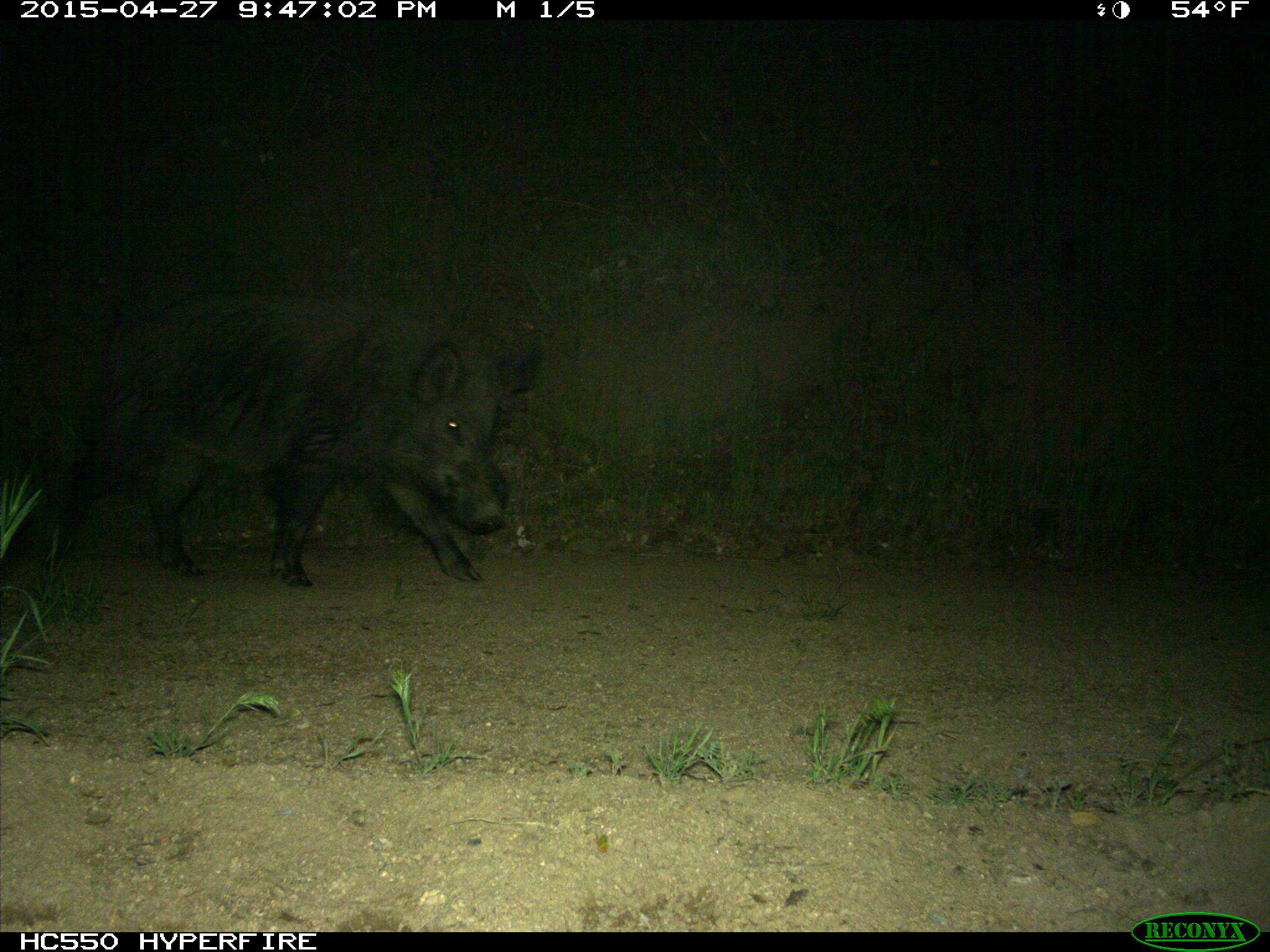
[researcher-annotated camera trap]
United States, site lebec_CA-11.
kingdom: Animalia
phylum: Chordata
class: Mammalia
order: Artiodactyla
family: Suidae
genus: Sus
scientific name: Sus scrofa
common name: wild boar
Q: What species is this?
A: Sus scrofa (wild boar).